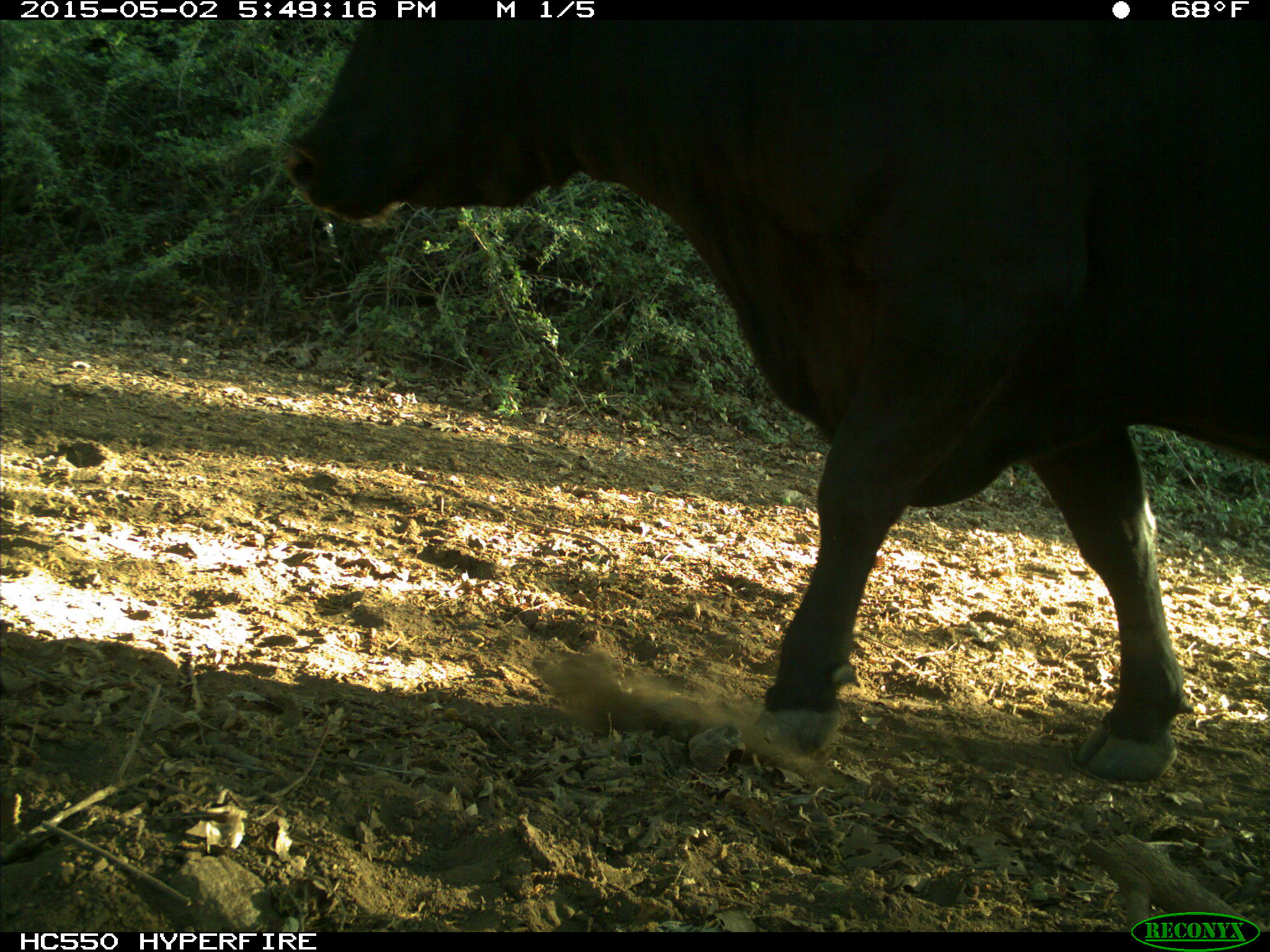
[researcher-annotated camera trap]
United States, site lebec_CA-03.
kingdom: Animalia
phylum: Chordata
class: Mammalia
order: Artiodactyla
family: Bovidae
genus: Bos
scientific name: Bos taurus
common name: domestic cow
Bos taurus (domestic cow).